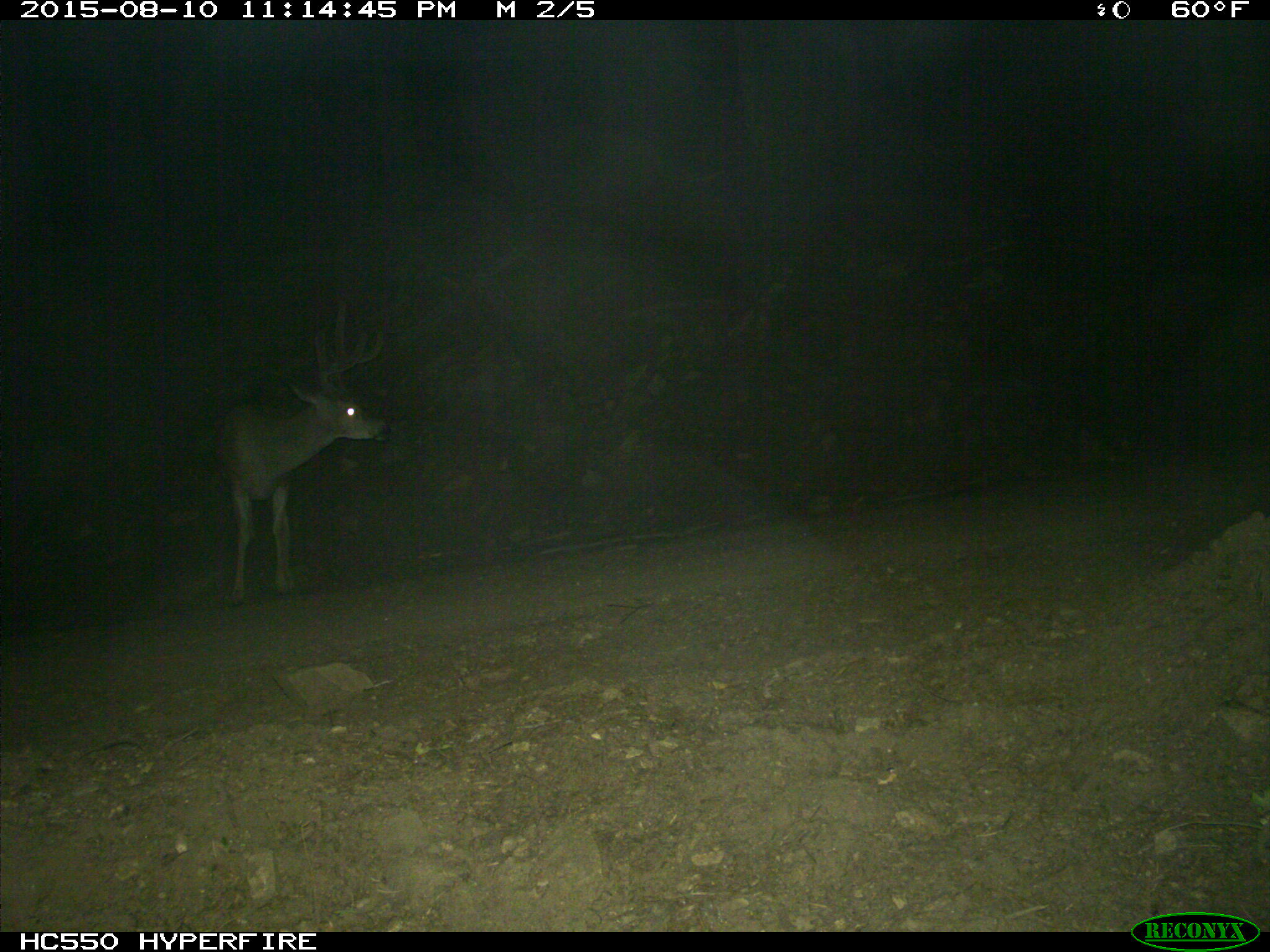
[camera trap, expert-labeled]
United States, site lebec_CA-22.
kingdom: Animalia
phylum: Chordata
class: Mammalia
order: Artiodactyla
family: Cervidae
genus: Odocoileus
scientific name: Odocoileus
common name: deer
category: unidentified deer